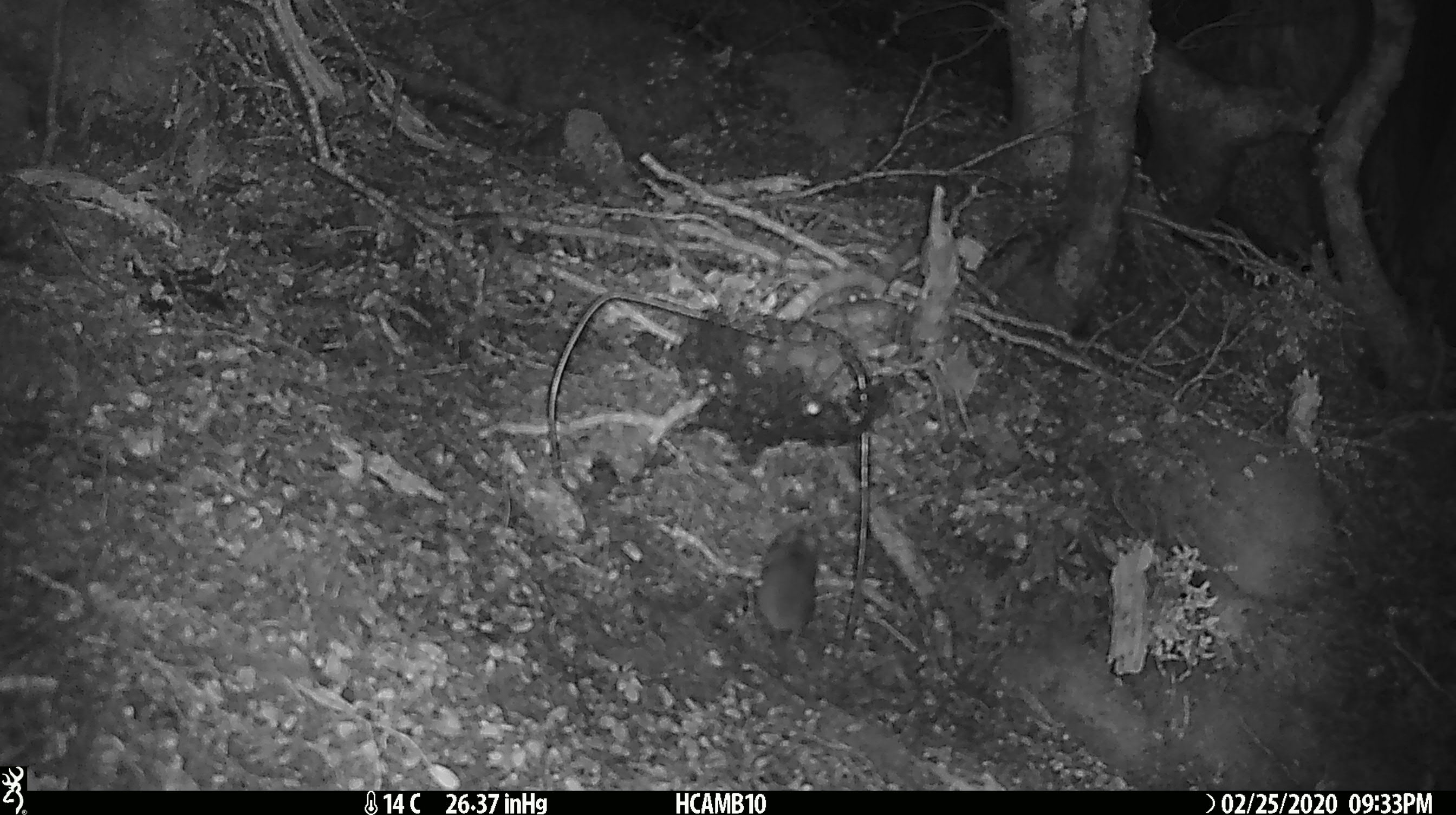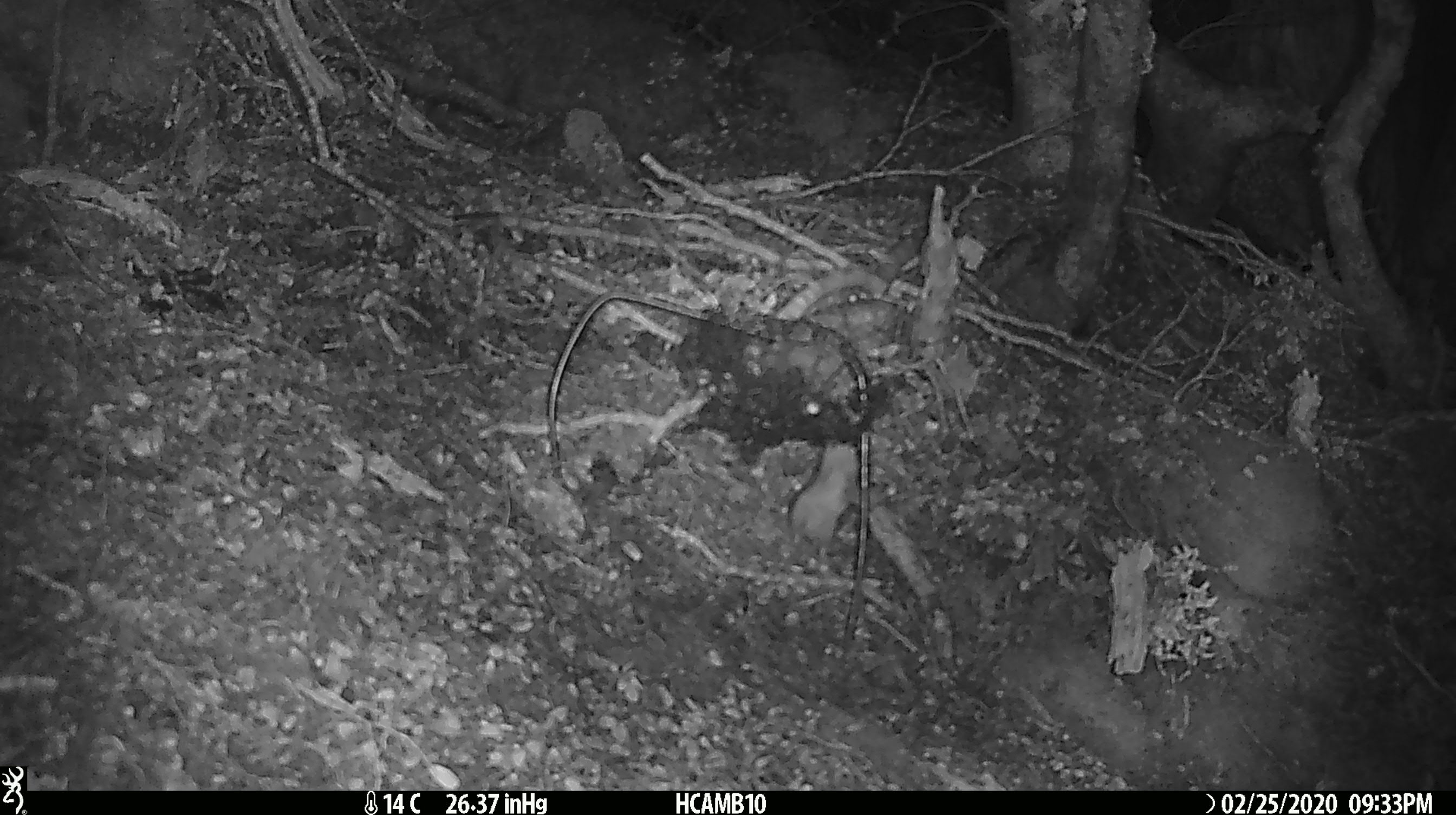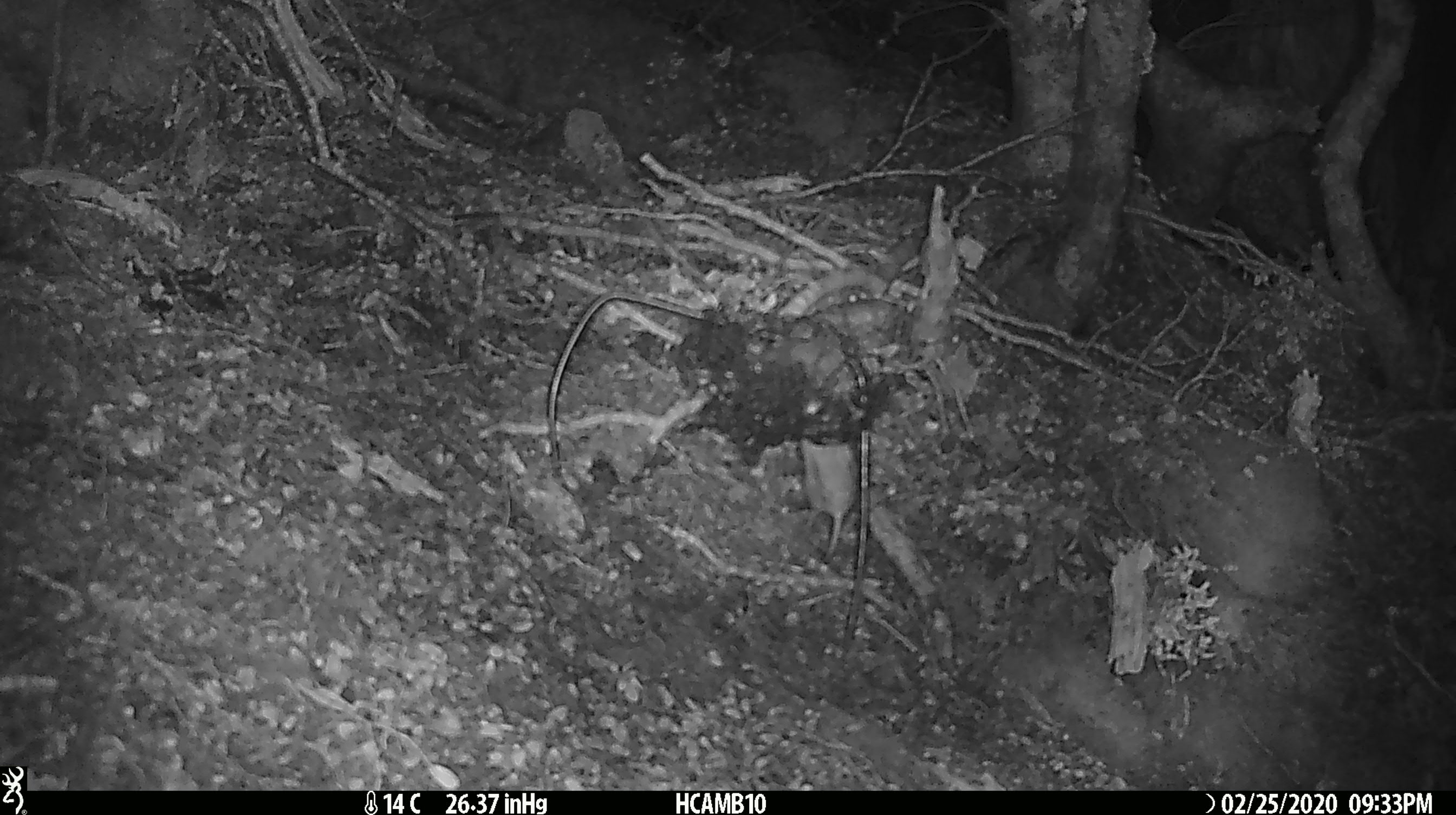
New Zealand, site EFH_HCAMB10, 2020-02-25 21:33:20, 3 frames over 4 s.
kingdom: Animalia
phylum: Chordata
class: Mammalia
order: Rodentia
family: Muridae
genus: Mus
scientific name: Mus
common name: mouse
Mouse (Mus).